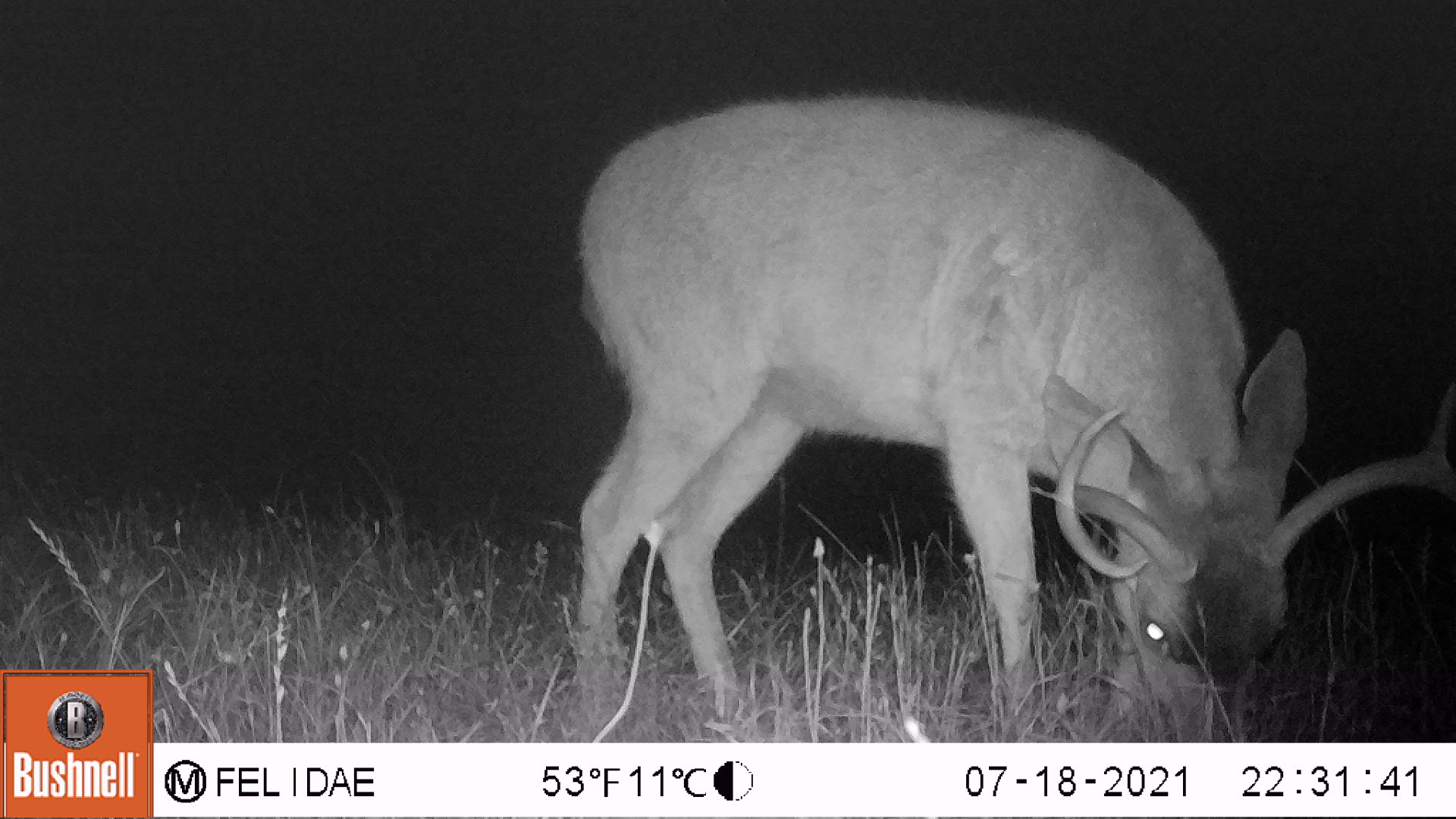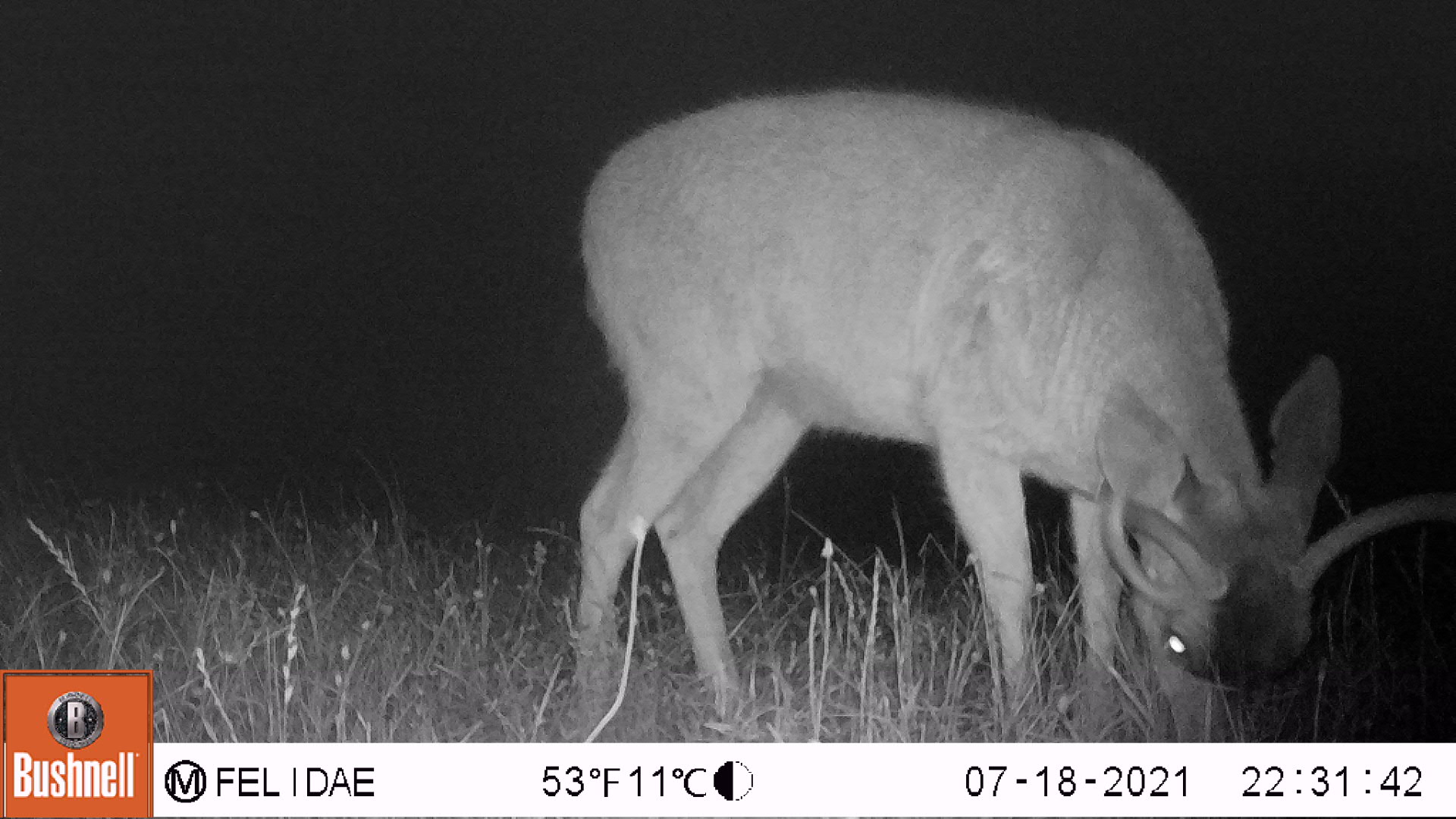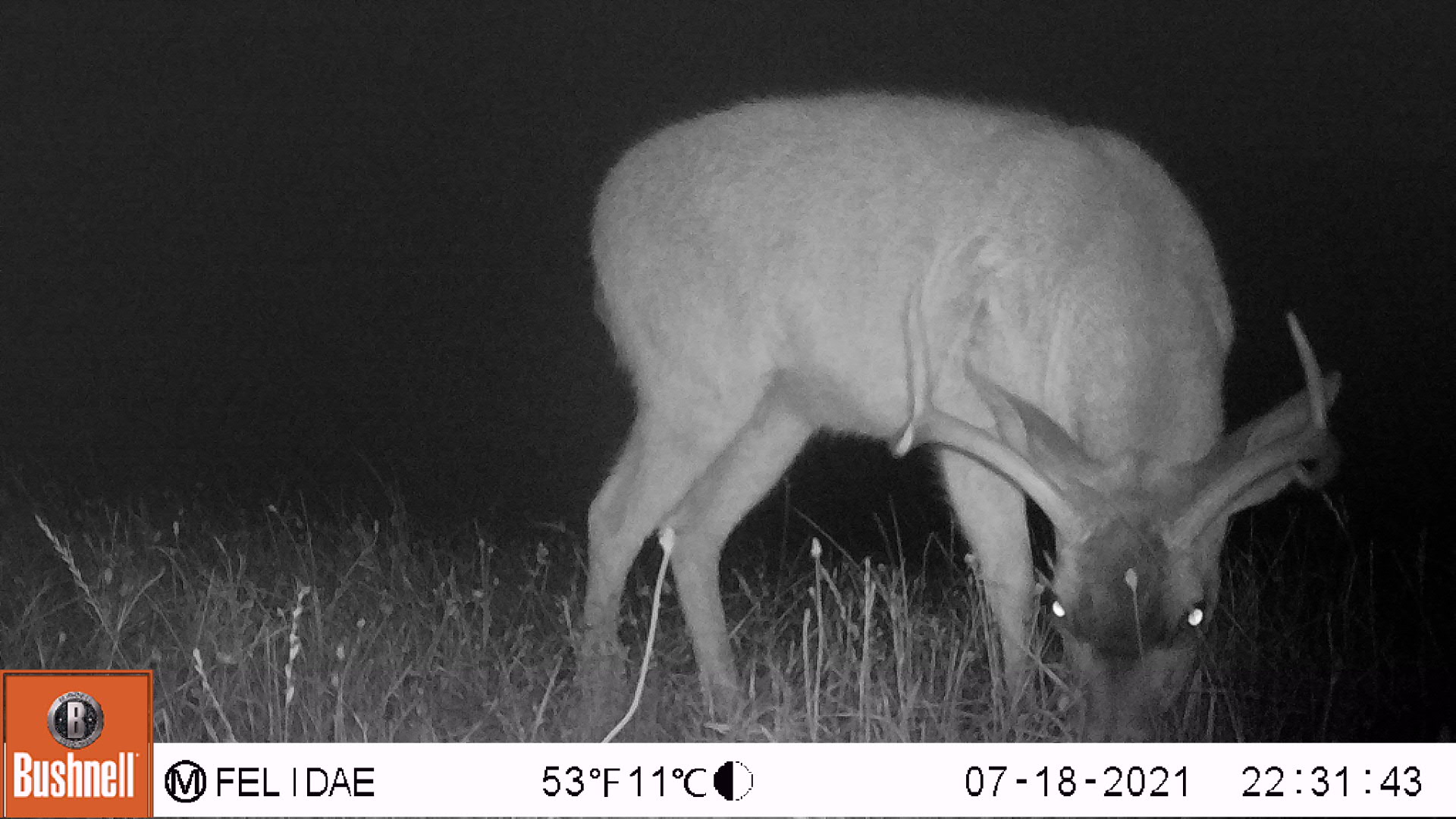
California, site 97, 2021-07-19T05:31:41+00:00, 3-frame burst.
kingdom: Animalia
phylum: Chordata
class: Mammalia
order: Artiodactyla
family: Cervidae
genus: Odocoileus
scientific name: Odocoileus hemionus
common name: mule deer